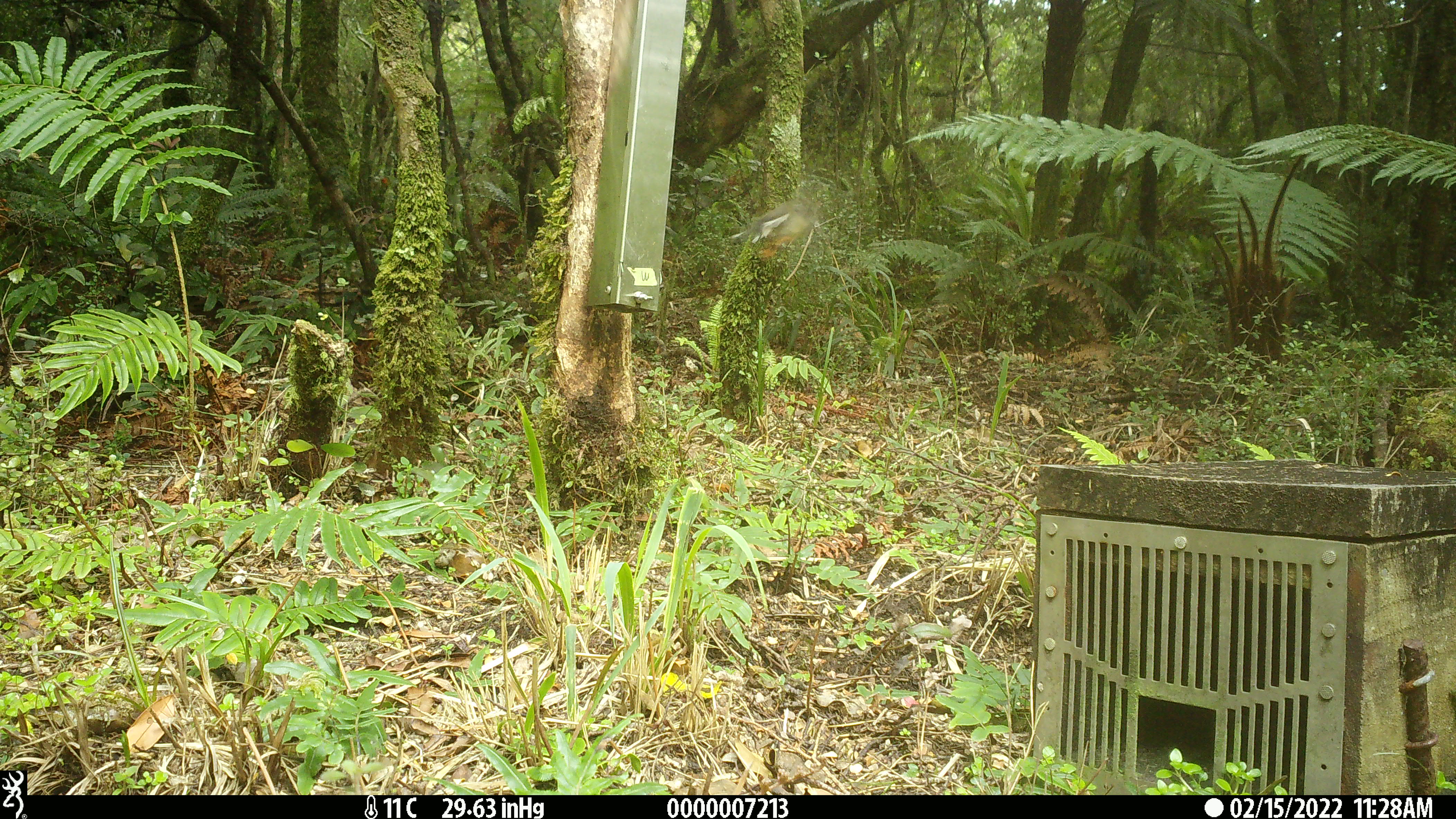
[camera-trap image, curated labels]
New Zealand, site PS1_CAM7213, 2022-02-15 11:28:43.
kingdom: Animalia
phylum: Chordata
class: Aves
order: Passeriformes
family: Petroicidae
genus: Petroica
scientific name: Petroica macrocephala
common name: tomtit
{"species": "tomtit (Petroica macrocephala)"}